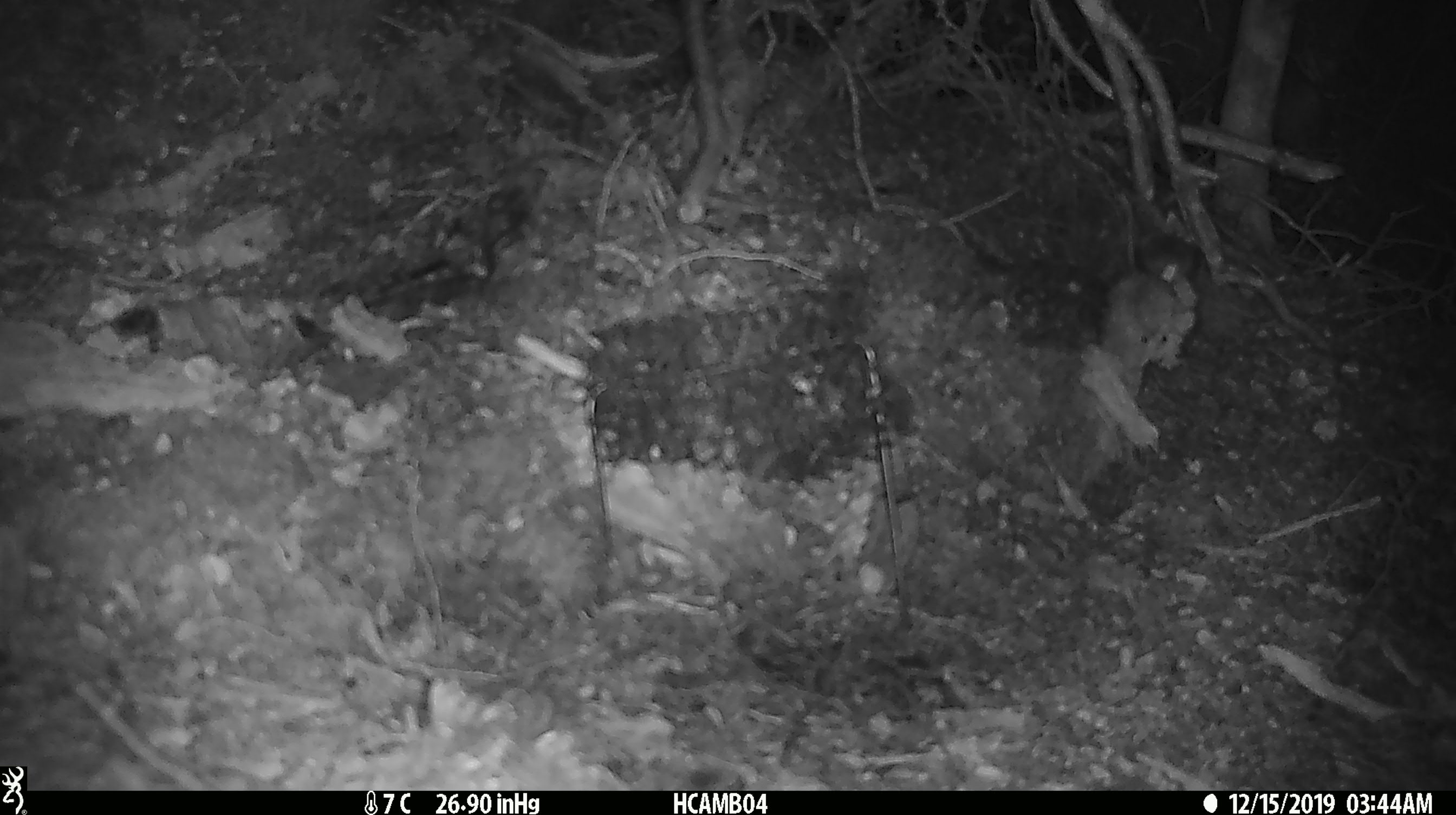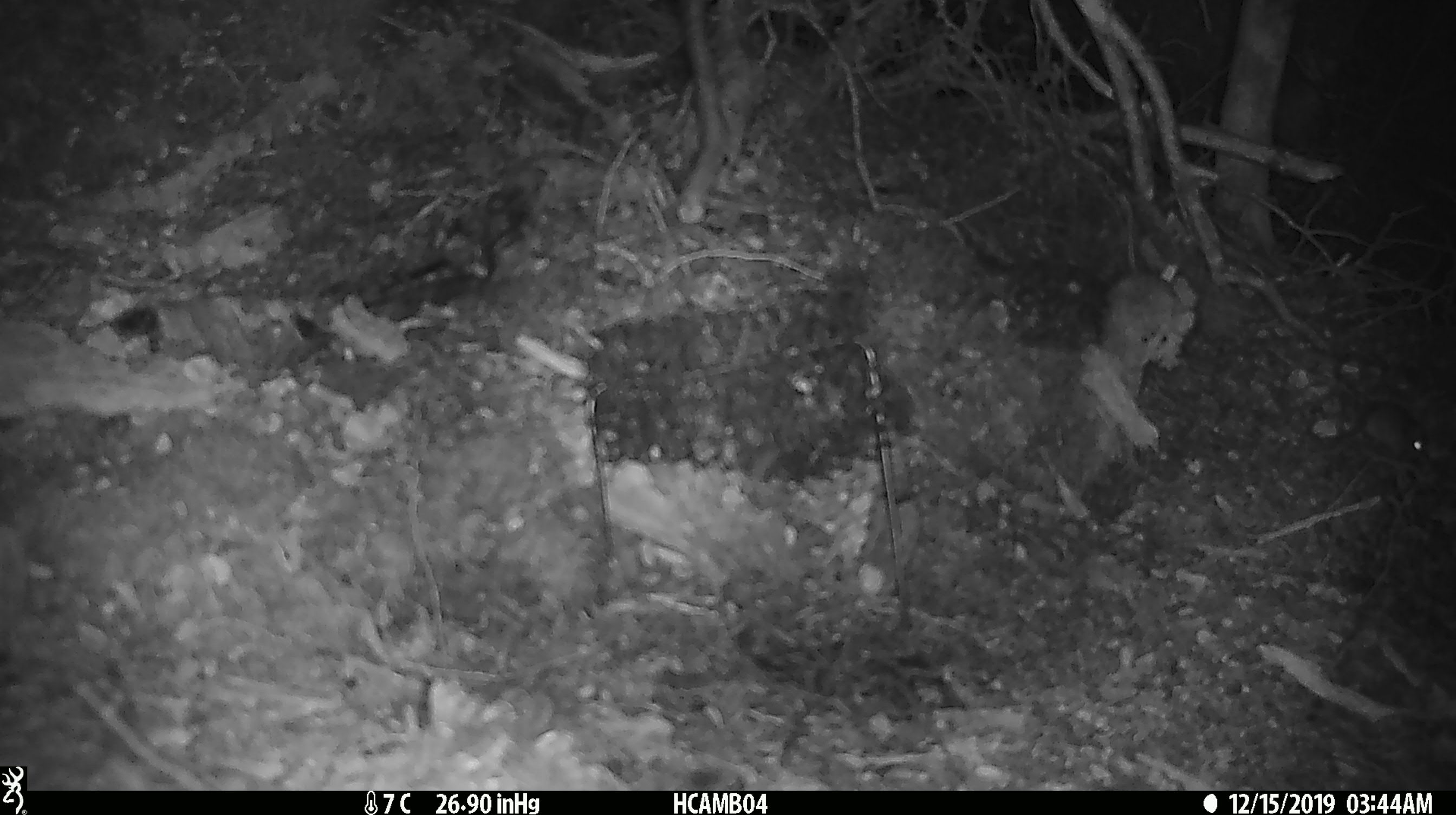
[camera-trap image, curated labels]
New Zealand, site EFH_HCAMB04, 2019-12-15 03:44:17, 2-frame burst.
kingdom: Animalia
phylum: Chordata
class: Mammalia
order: Rodentia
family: Muridae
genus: Mus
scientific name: Mus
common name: mouse